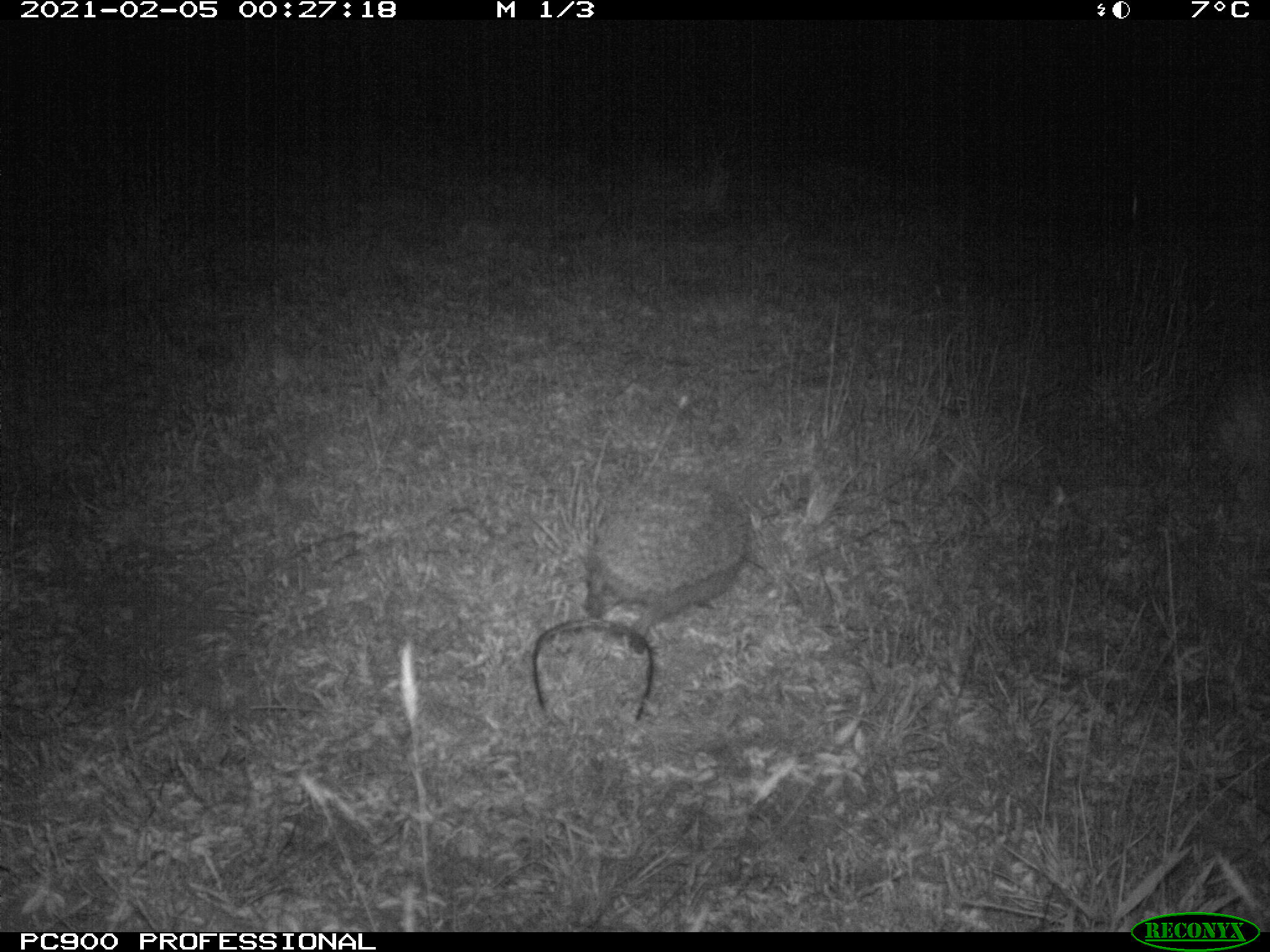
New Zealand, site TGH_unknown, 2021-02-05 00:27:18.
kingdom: Animalia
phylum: Chordata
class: Mammalia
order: Eulipotyphla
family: Erinaceidae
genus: Erinaceus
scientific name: Erinaceus europaeus europaeus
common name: european hedgehog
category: hedgehog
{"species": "hedgehog (european hedgehog) (Erinaceus europaeus europaeus)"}